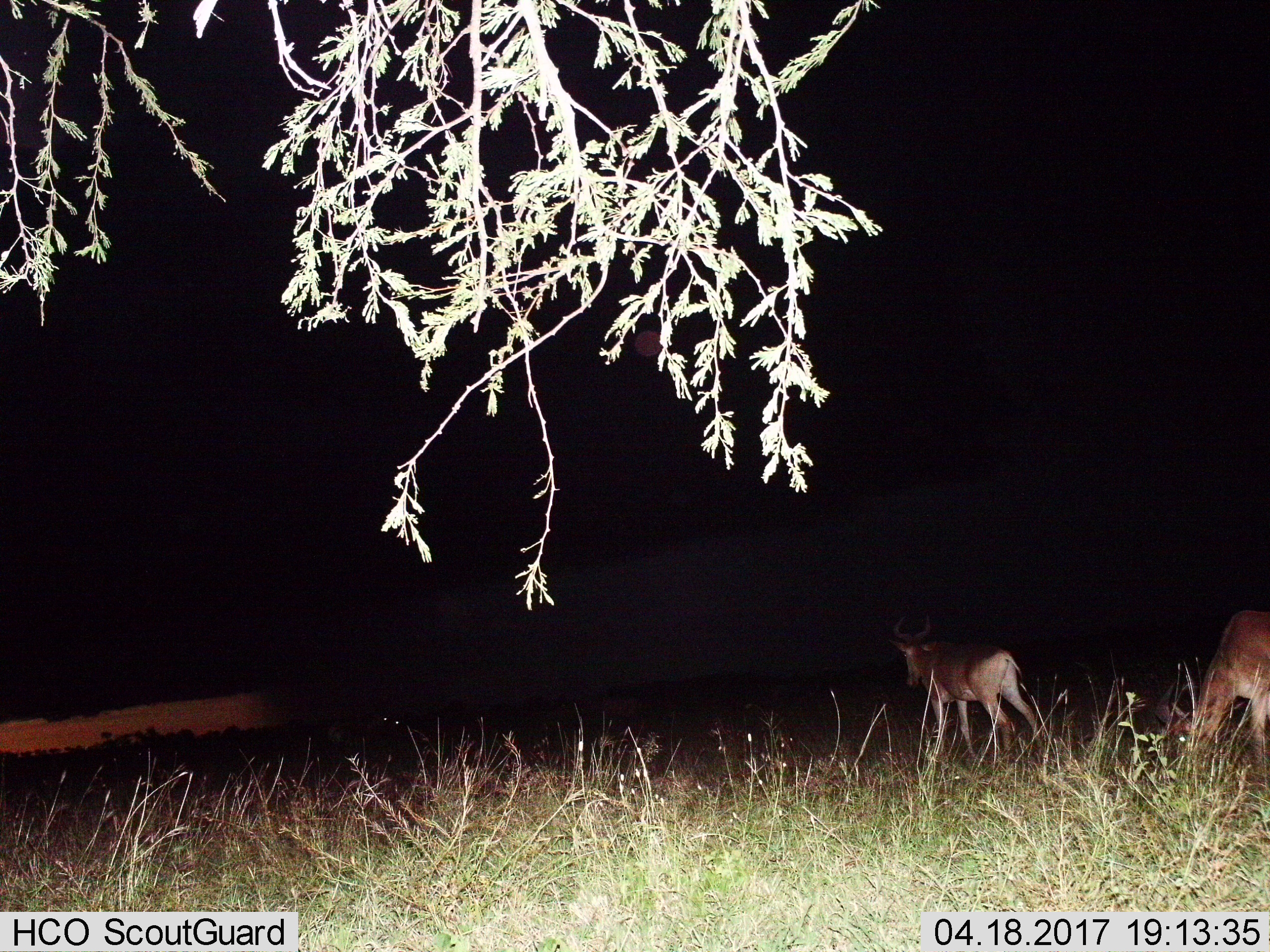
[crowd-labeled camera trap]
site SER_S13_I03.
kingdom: Animalia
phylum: Chordata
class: Mammalia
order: Artiodactyla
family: Bovidae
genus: Alcelaphus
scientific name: Alcelaphus buselaphus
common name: hartebeest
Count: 2.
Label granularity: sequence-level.